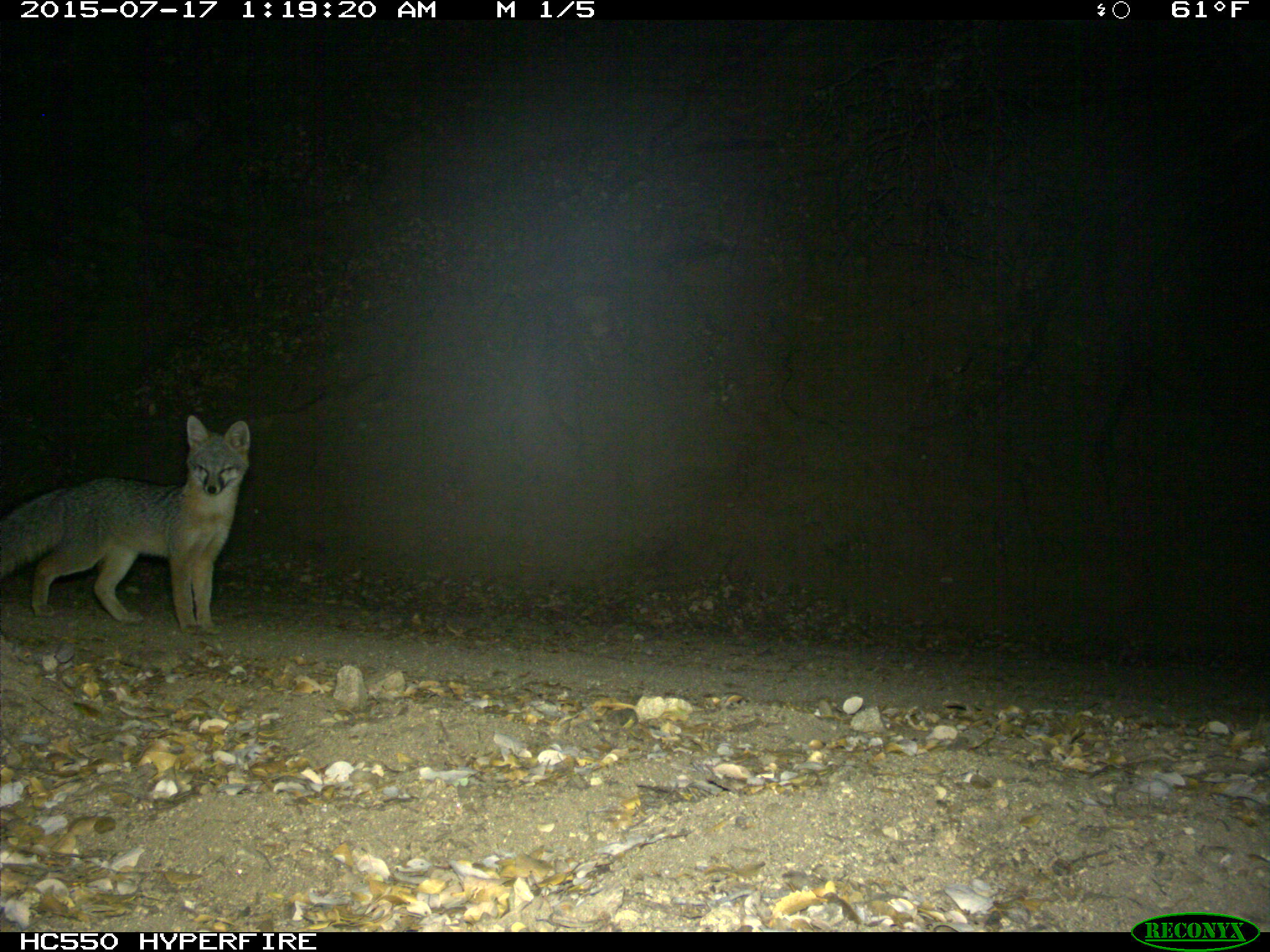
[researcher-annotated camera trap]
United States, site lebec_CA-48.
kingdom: Animalia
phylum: Chordata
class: Mammalia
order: Carnivora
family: Canidae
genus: Urocyon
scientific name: Urocyon cinereoargenteus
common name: gray fox